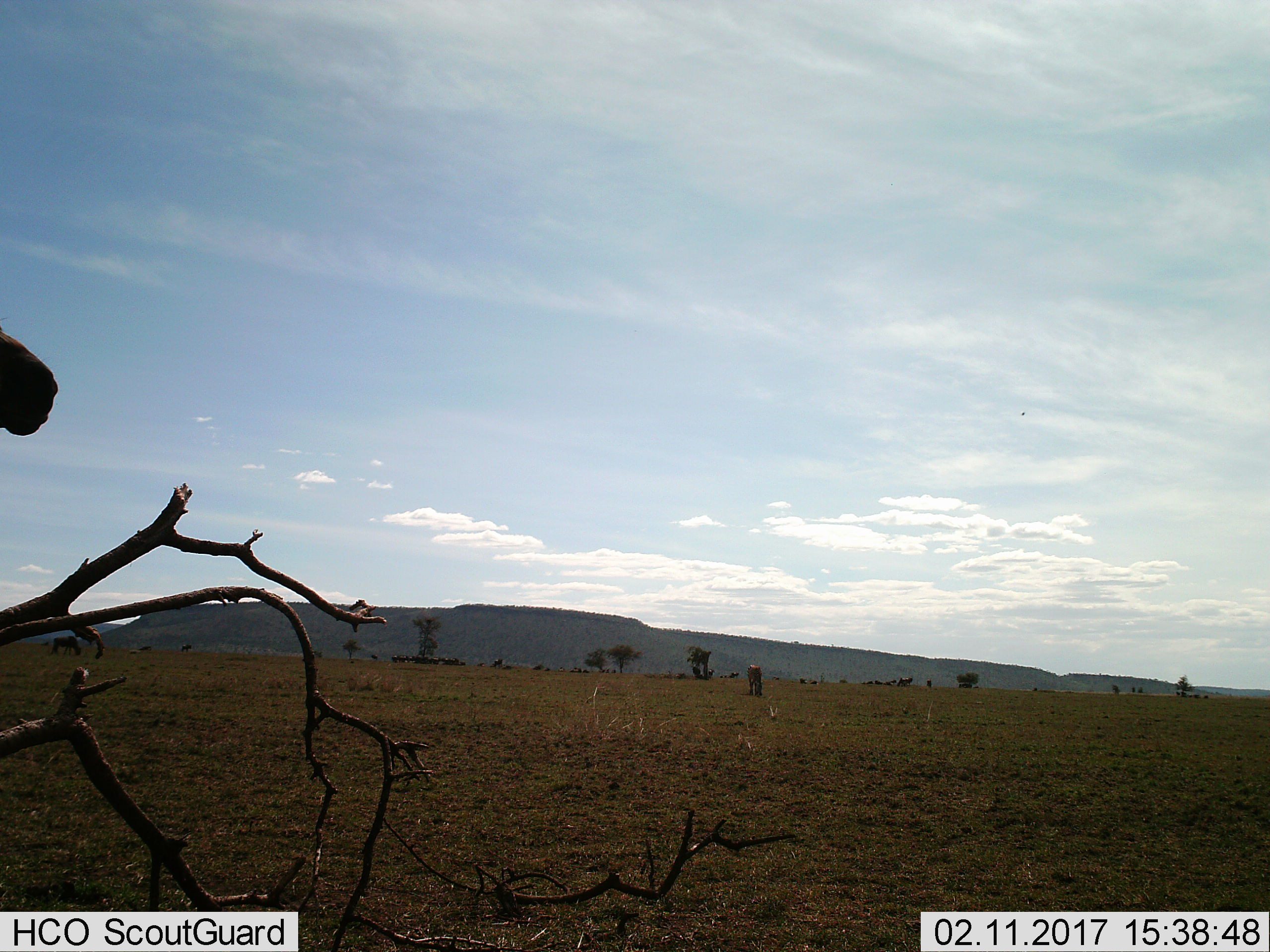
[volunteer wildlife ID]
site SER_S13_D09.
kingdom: Animalia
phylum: Chordata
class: Mammalia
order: Perissodactyla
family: Equidae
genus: Equus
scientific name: Equus quagga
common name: plains zebra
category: zebraplains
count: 2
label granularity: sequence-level